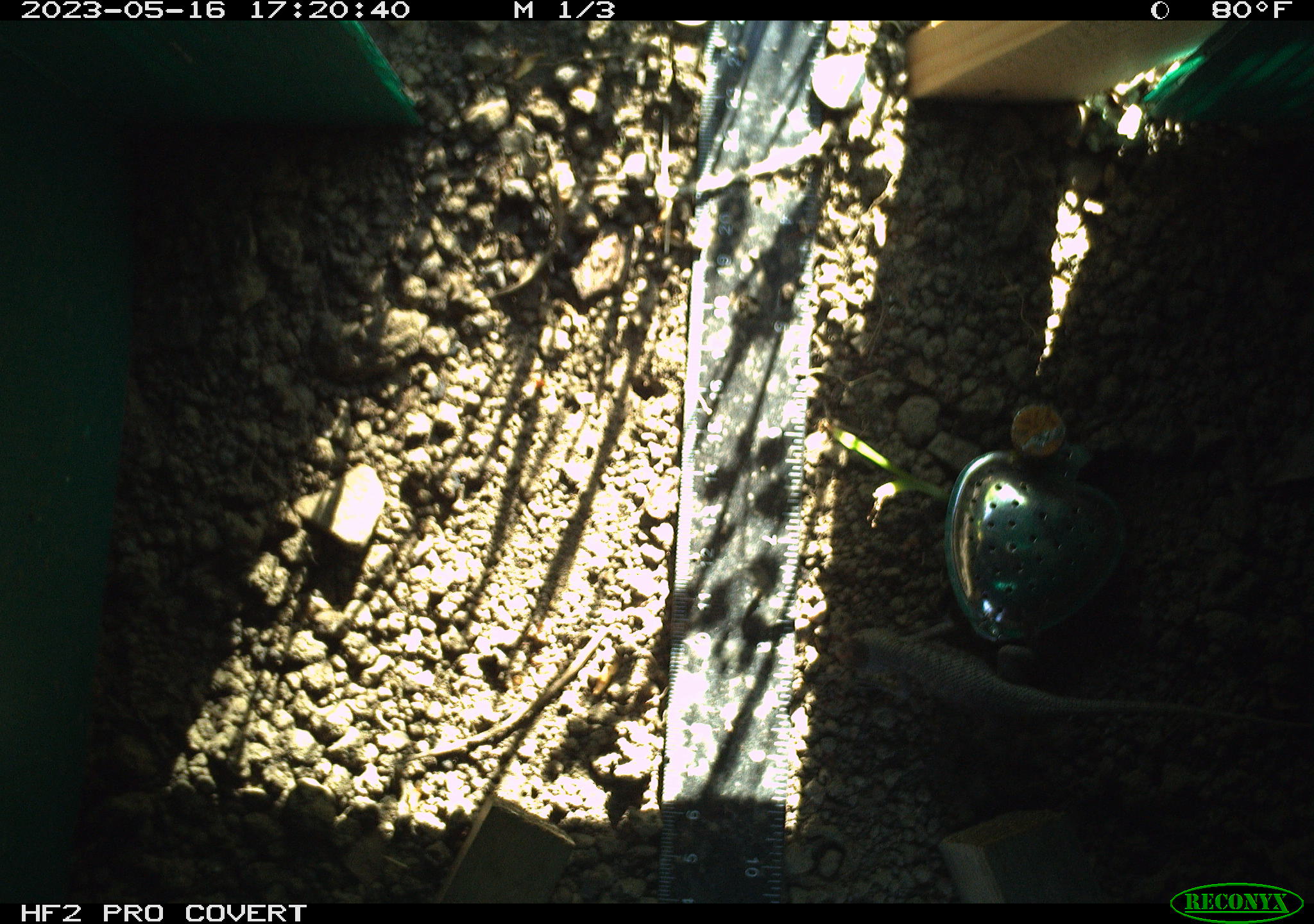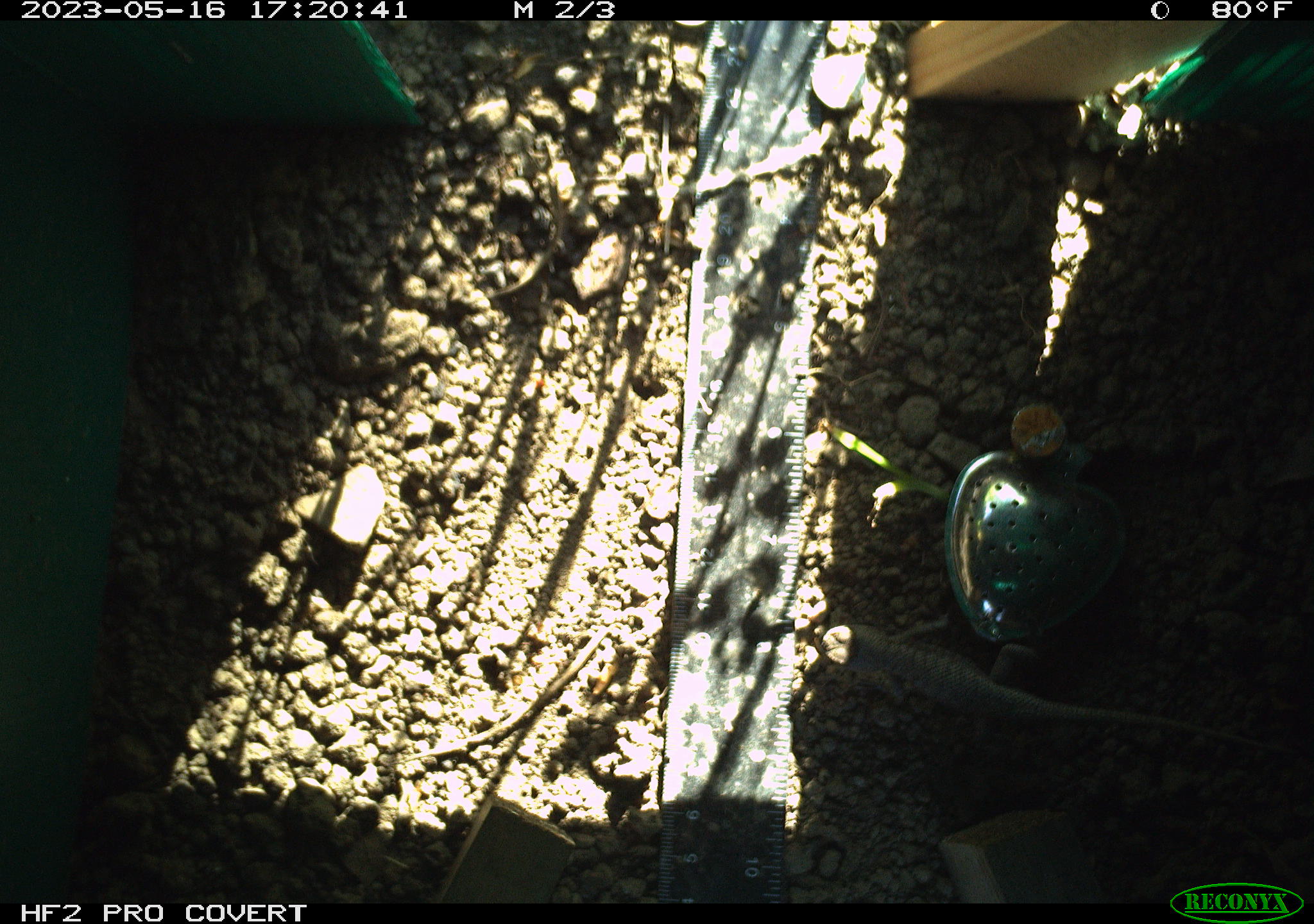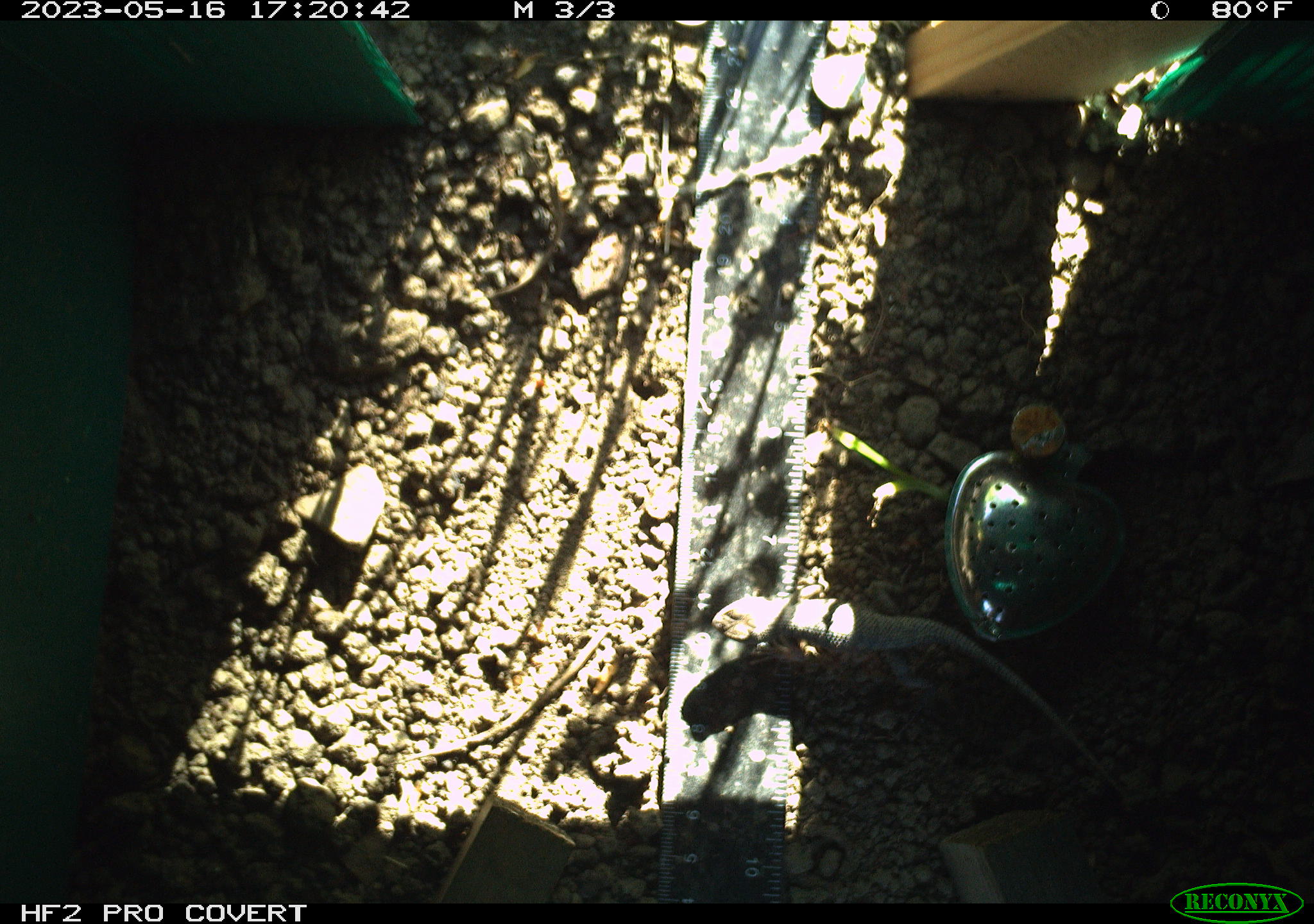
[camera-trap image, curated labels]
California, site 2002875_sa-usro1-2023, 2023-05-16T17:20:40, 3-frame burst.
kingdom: Animalia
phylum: Chordata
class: Reptilia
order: Squamata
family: Phrynosomatidae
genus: Sceloporus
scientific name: Sceloporus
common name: spiny lizards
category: sceloporus species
Sceloporus species (spiny lizards) (Sceloporus).